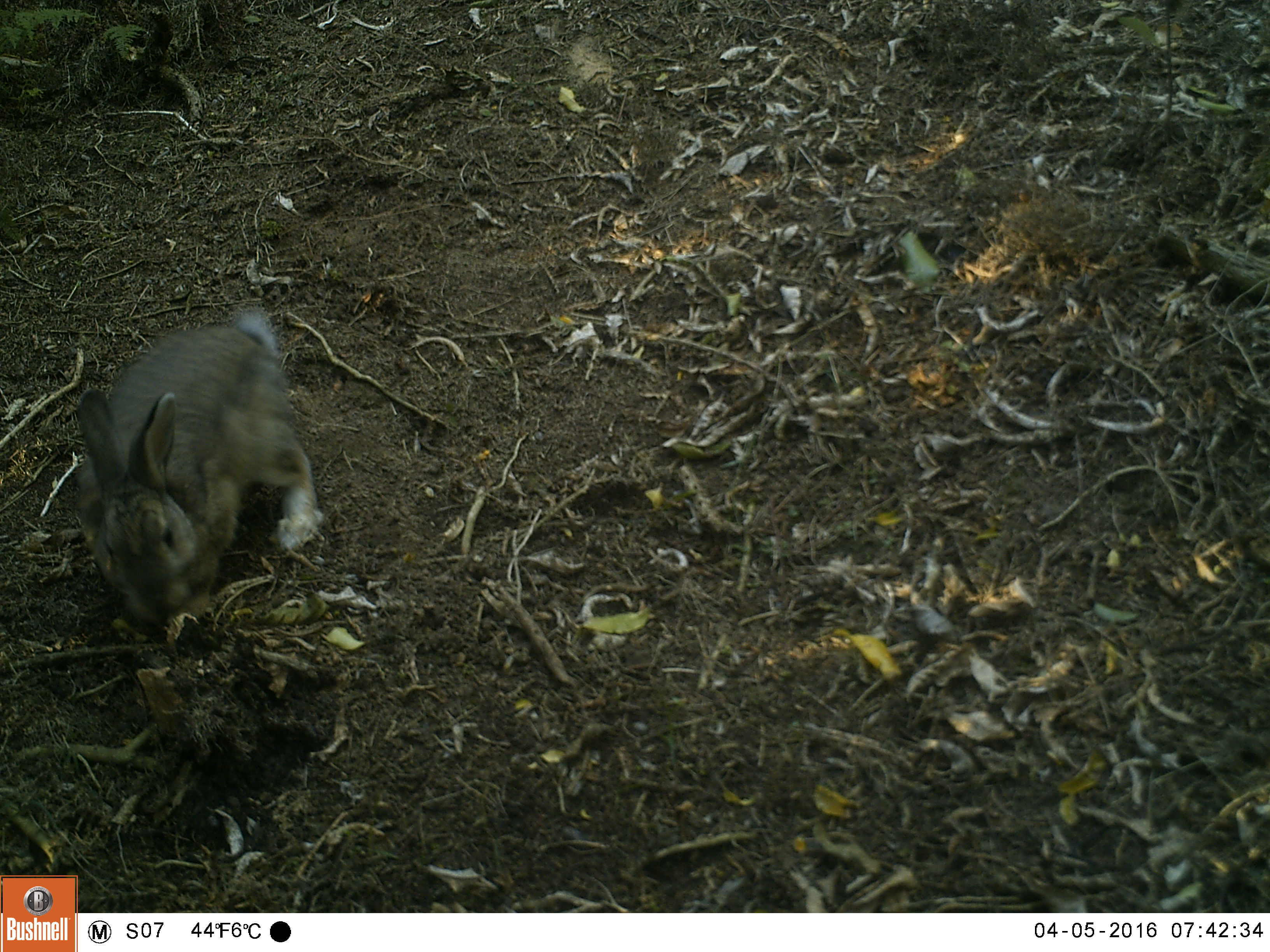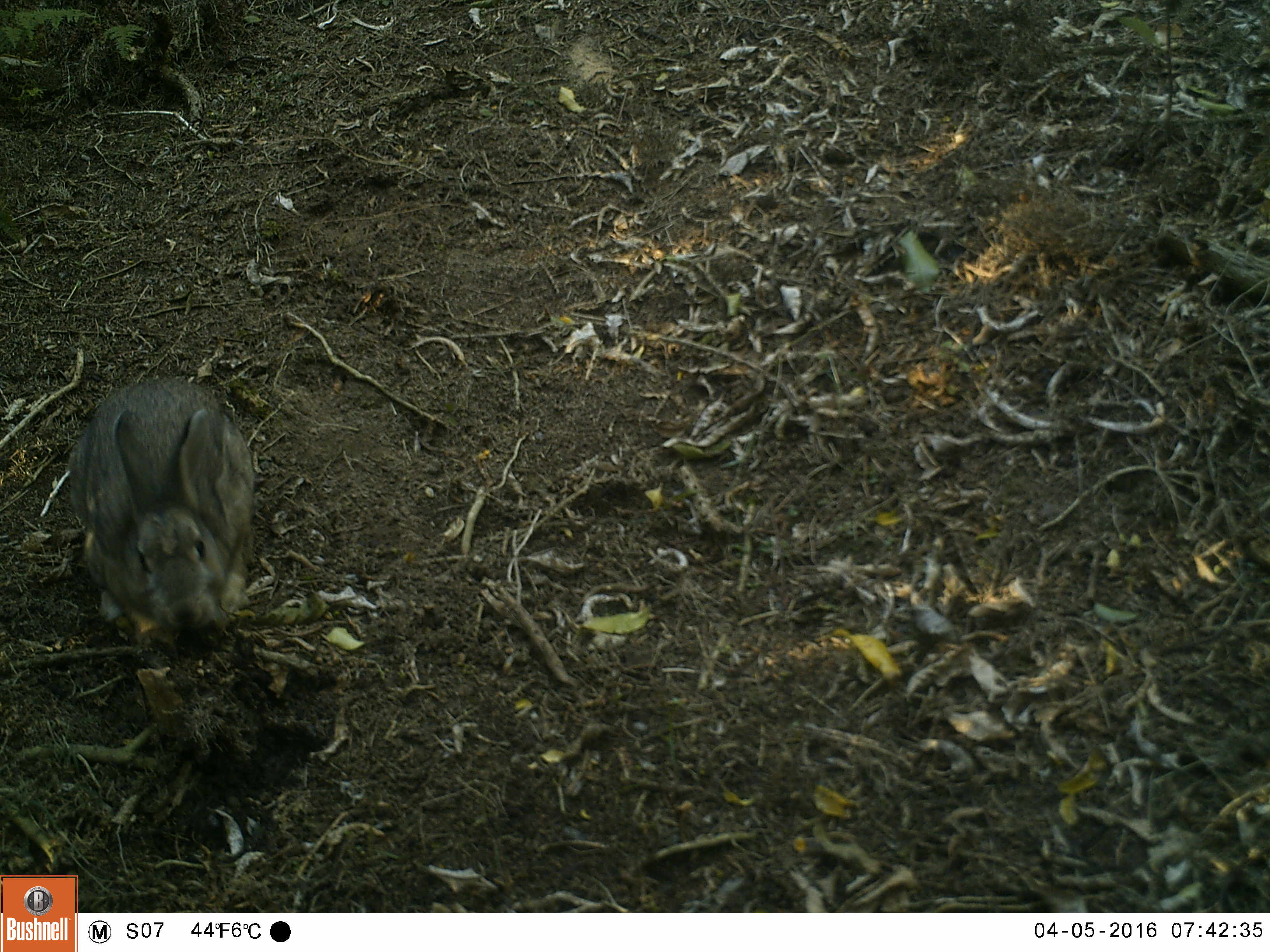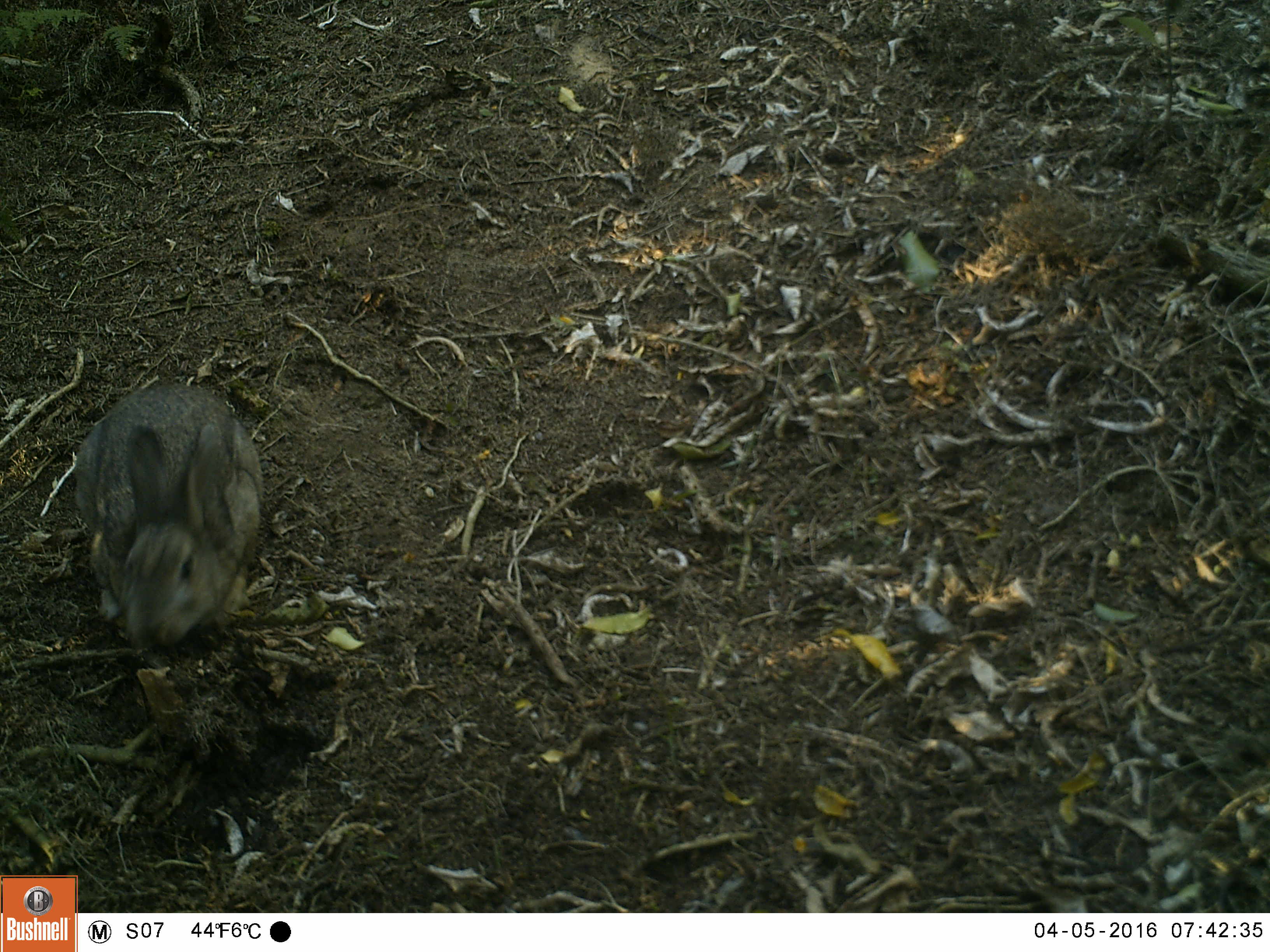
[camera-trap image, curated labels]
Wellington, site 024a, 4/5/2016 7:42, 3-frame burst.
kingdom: Animalia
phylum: Chordata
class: Mammalia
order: Lagomorpha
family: Leporidae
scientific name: Leporidae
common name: rabbit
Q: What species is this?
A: Rabbit (Leporidae).